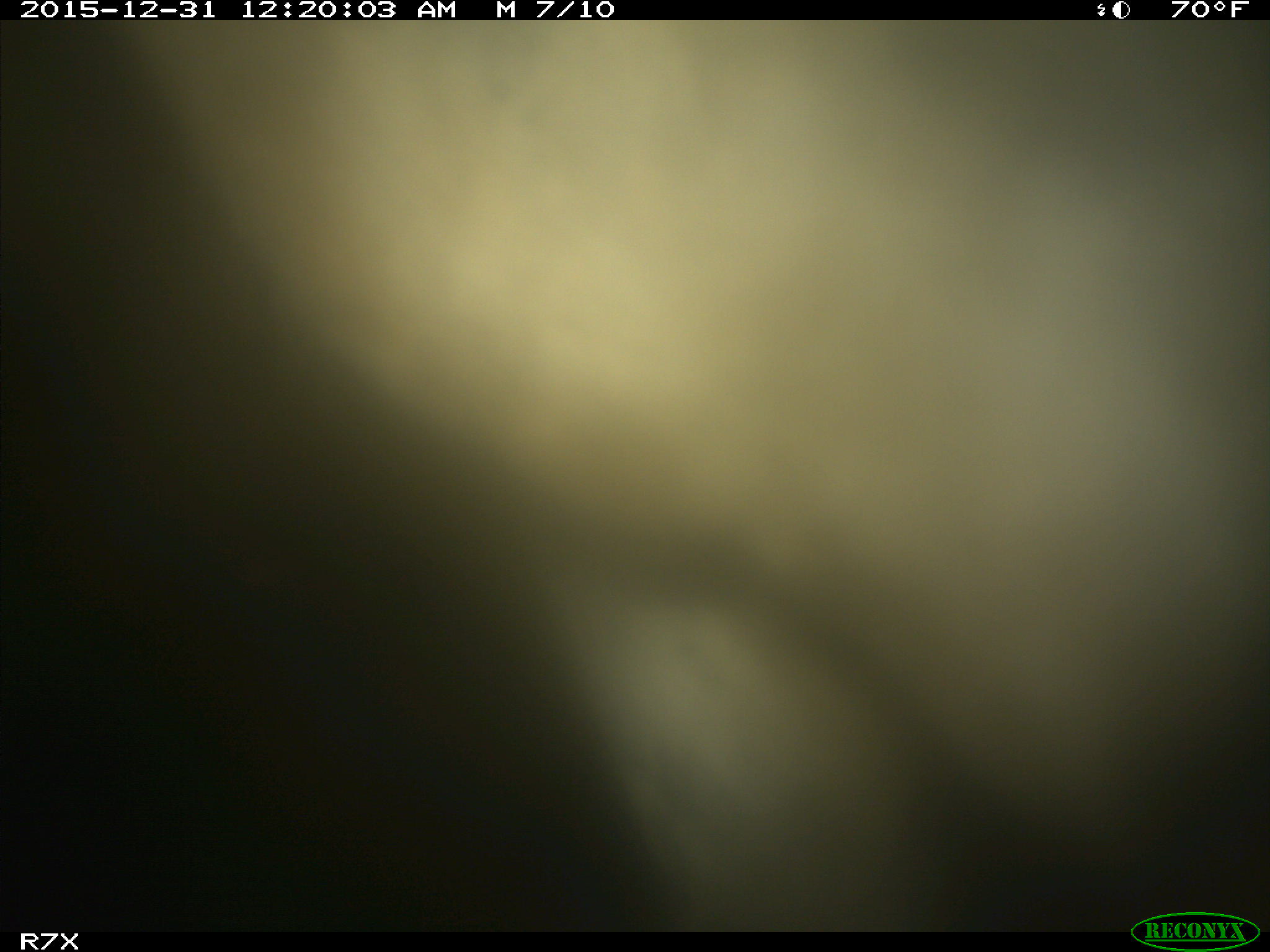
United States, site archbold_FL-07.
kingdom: Animalia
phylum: Chordata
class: Mammalia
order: Artiodactyla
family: Bovidae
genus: Bos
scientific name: Bos taurus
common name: domestic cow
Bos taurus (domestic cow).